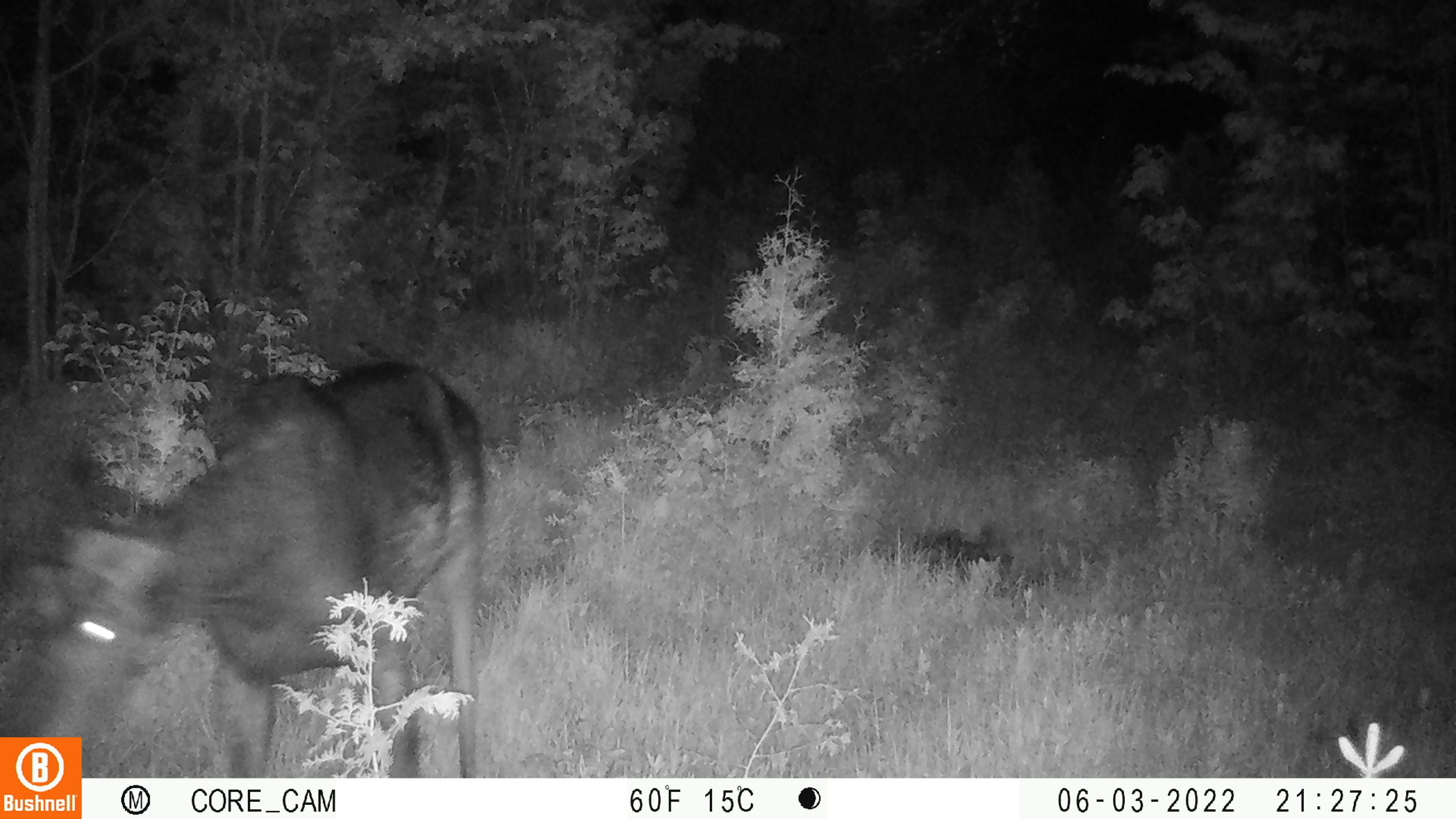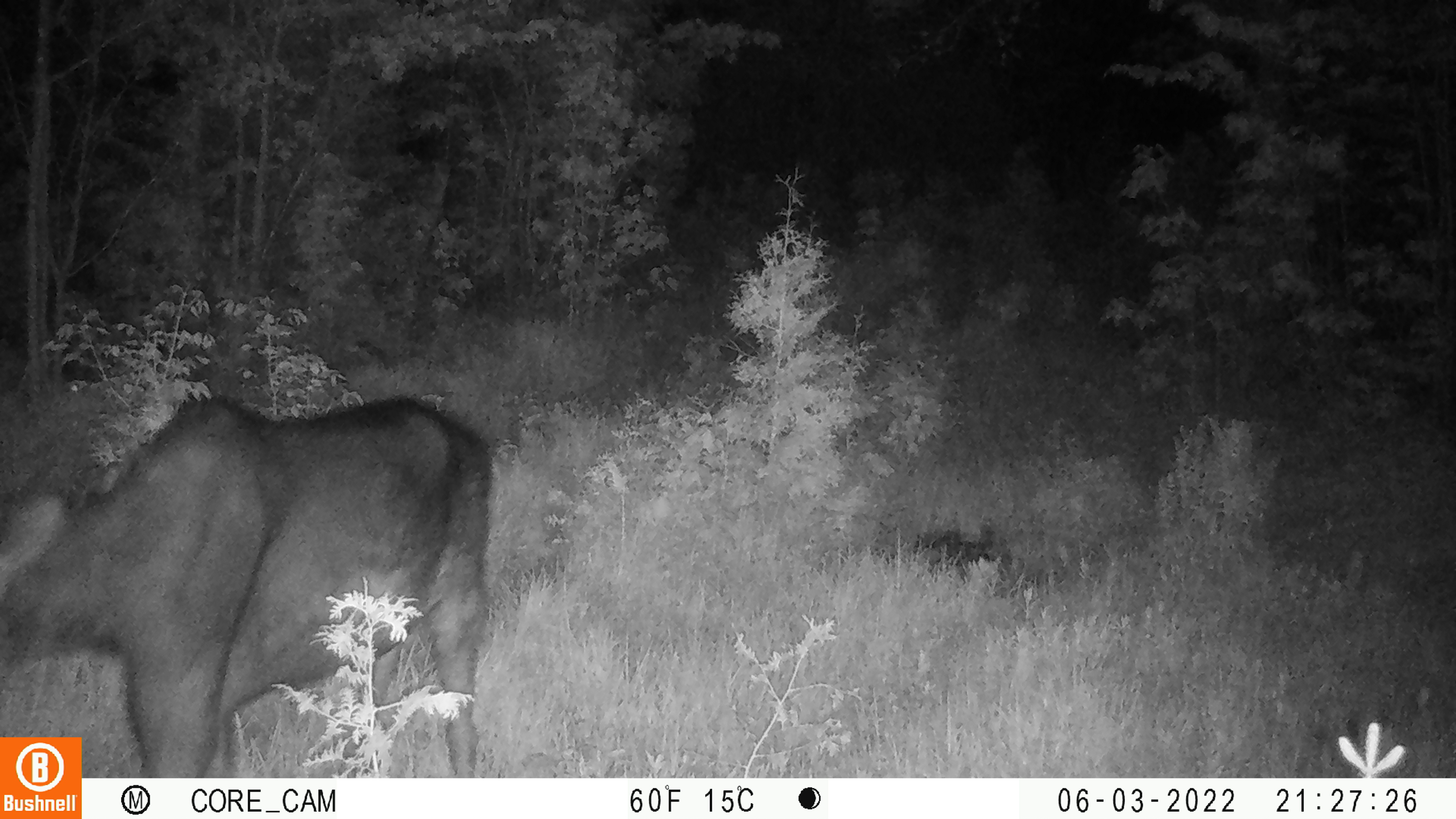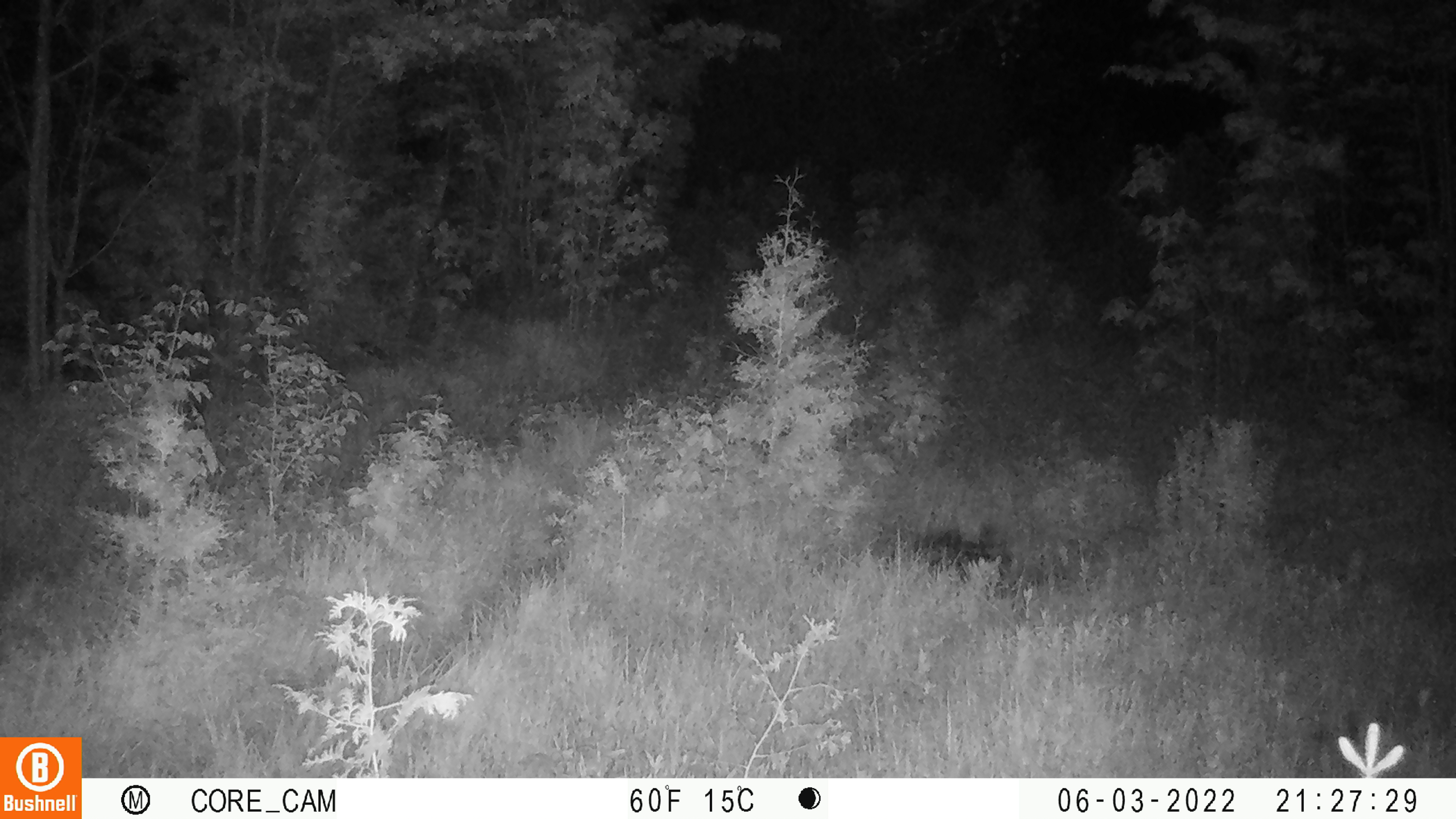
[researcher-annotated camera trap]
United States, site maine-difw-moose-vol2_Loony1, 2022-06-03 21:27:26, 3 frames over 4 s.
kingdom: Animalia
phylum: Chordata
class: Mammalia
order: Artiodactyla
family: Cervidae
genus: Alces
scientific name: Alces alces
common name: moose